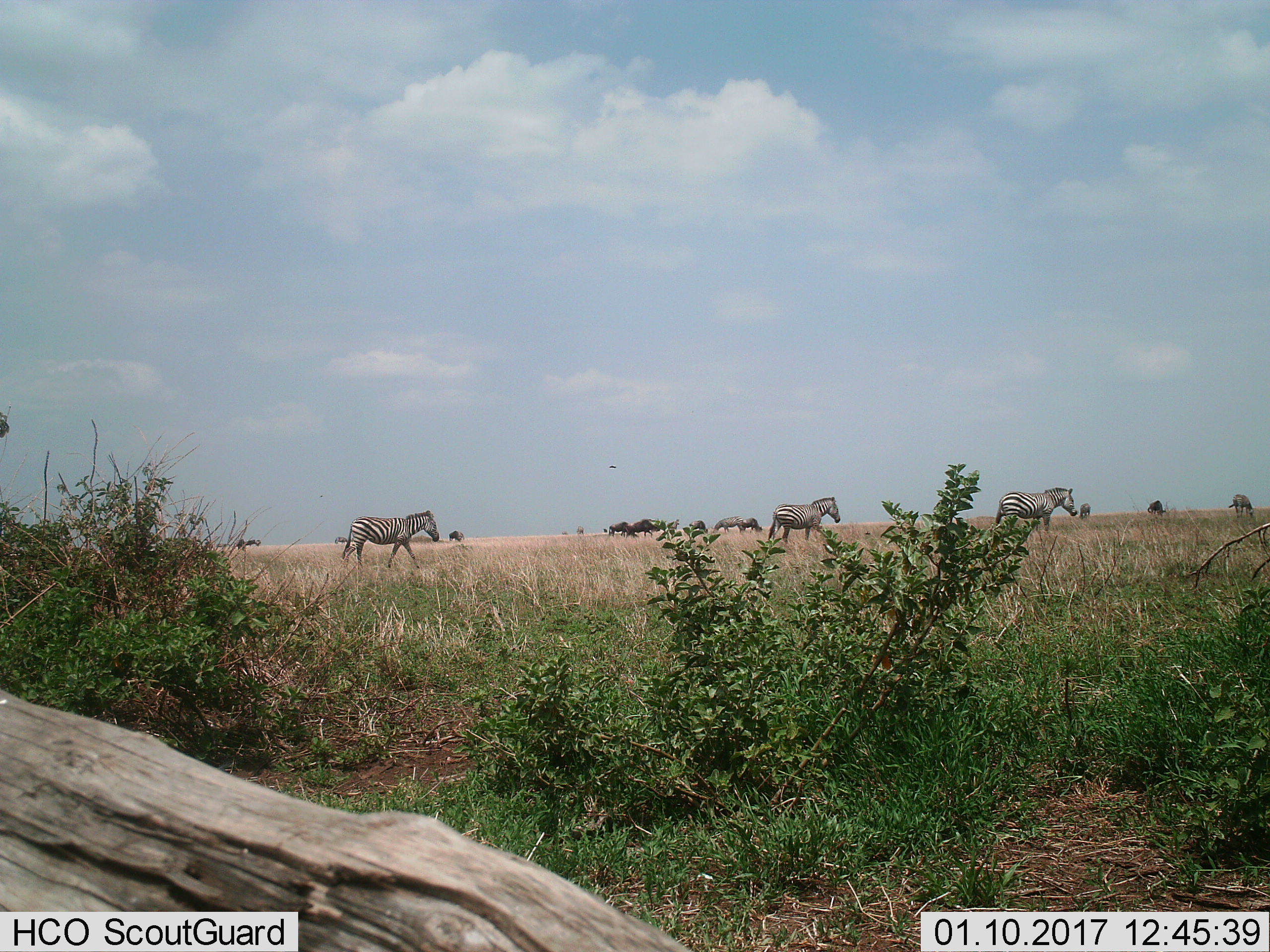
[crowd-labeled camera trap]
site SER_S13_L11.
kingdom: Animalia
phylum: Chordata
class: Mammalia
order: Artiodactyla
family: Bovidae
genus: Connochaetes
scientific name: Connochaetes taurinus taurinus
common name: blue wildebeest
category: wildebeestblue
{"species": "wildebeestblue (blue wildebeest) (Connochaetes taurinus taurinus)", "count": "8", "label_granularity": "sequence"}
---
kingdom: Animalia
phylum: Chordata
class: Mammalia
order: Perissodactyla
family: Equidae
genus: Equus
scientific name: Equus quagga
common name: plains zebra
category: zebraplains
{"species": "zebraplains (plains zebra) (Equus quagga)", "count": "5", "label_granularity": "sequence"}